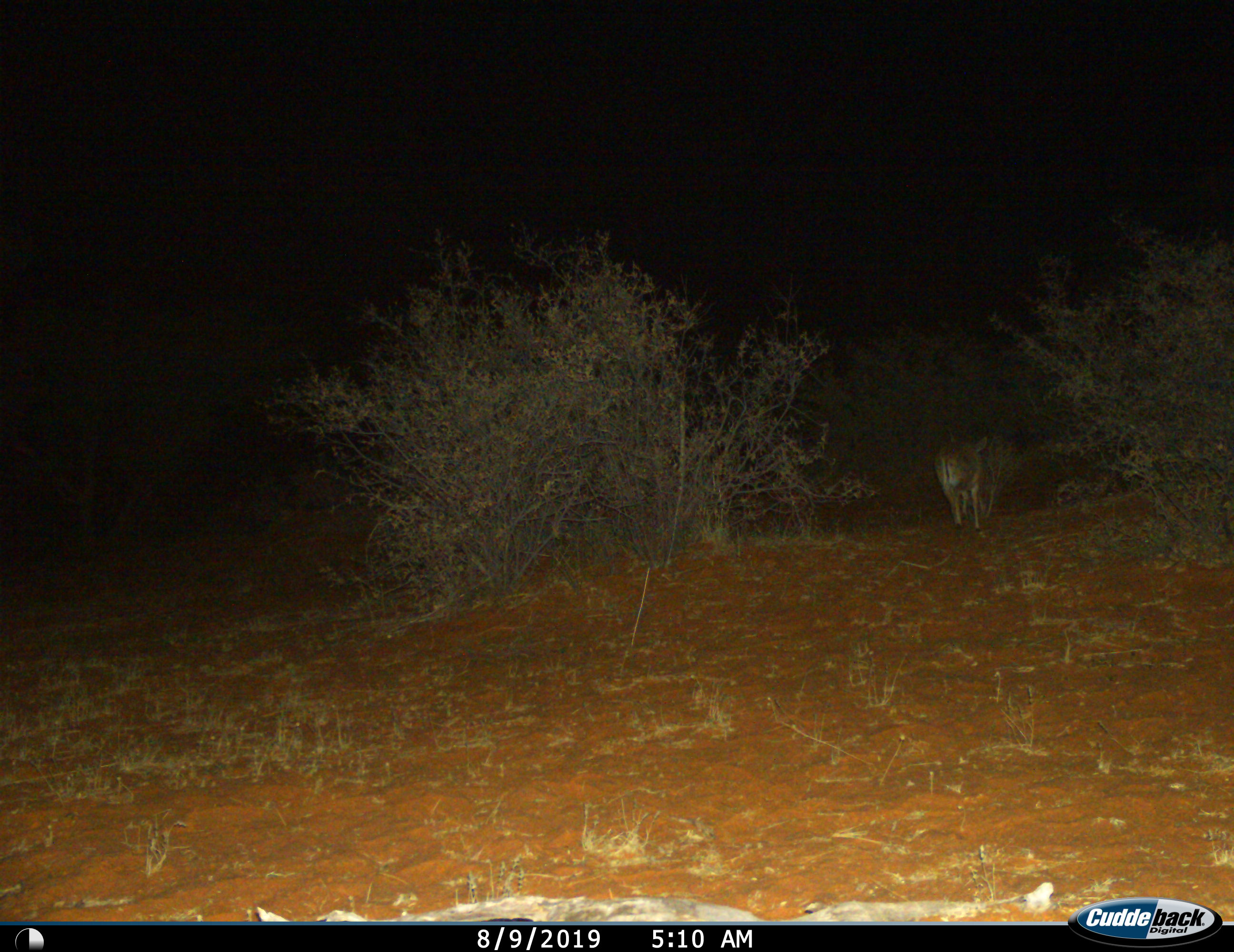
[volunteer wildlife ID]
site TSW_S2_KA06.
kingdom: Animalia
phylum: Chordata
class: Mammalia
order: Artiodactyla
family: Bovidae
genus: Raphicerus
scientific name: Raphicerus campestris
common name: steenbok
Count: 1.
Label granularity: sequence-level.